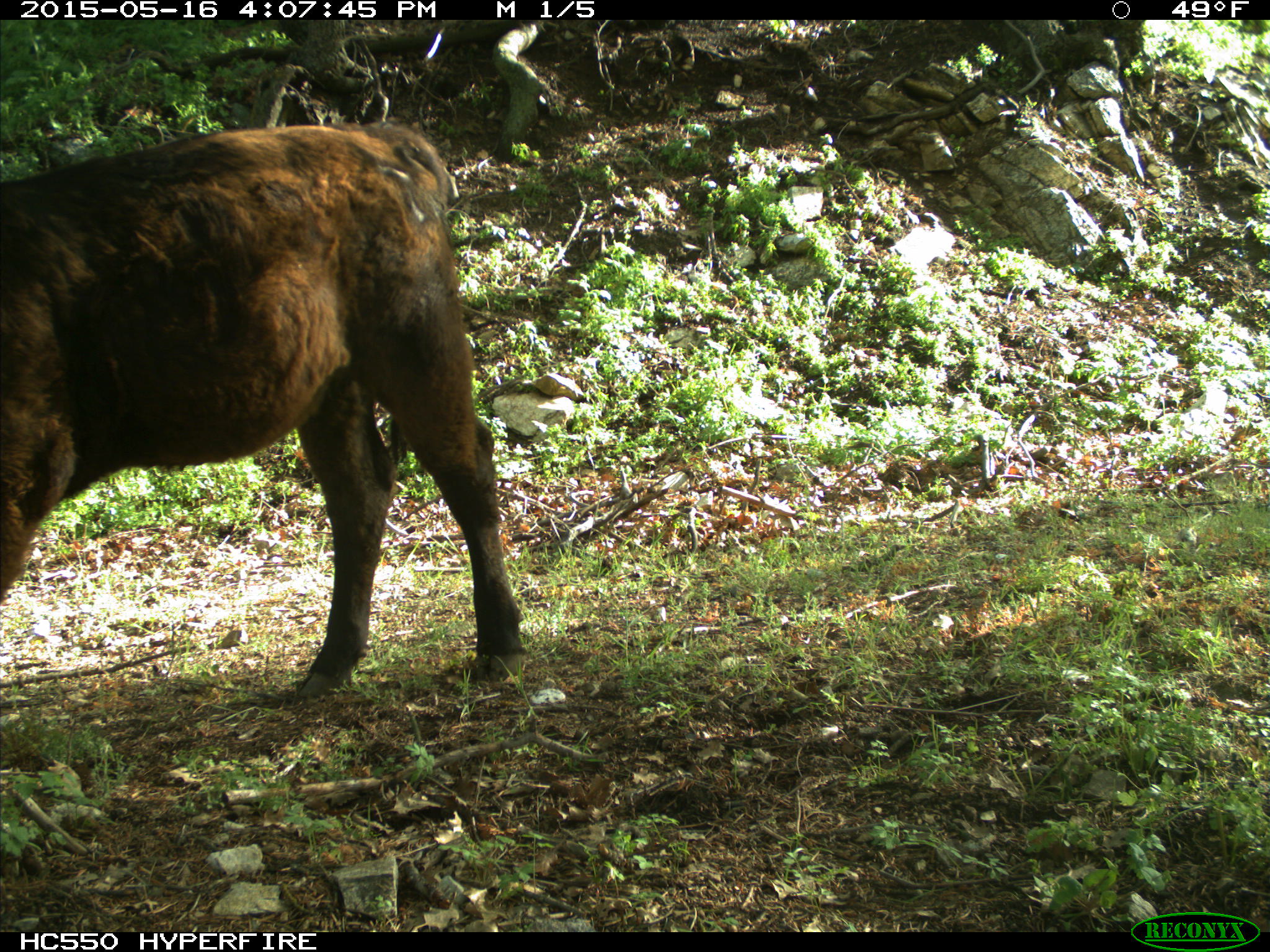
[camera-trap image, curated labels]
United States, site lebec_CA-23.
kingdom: Animalia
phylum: Chordata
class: Mammalia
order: Artiodactyla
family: Bovidae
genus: Bos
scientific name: Bos taurus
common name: domestic cow